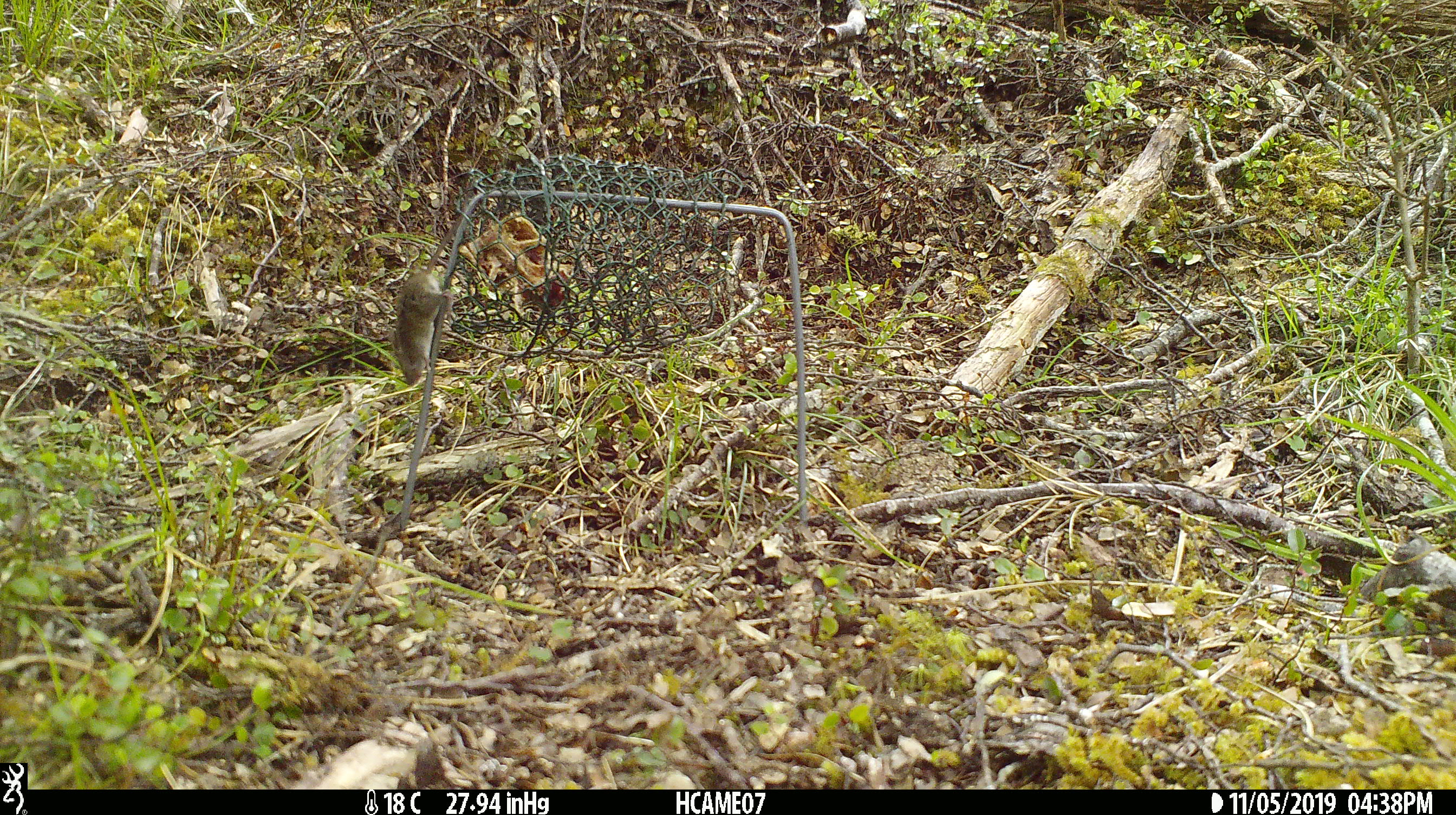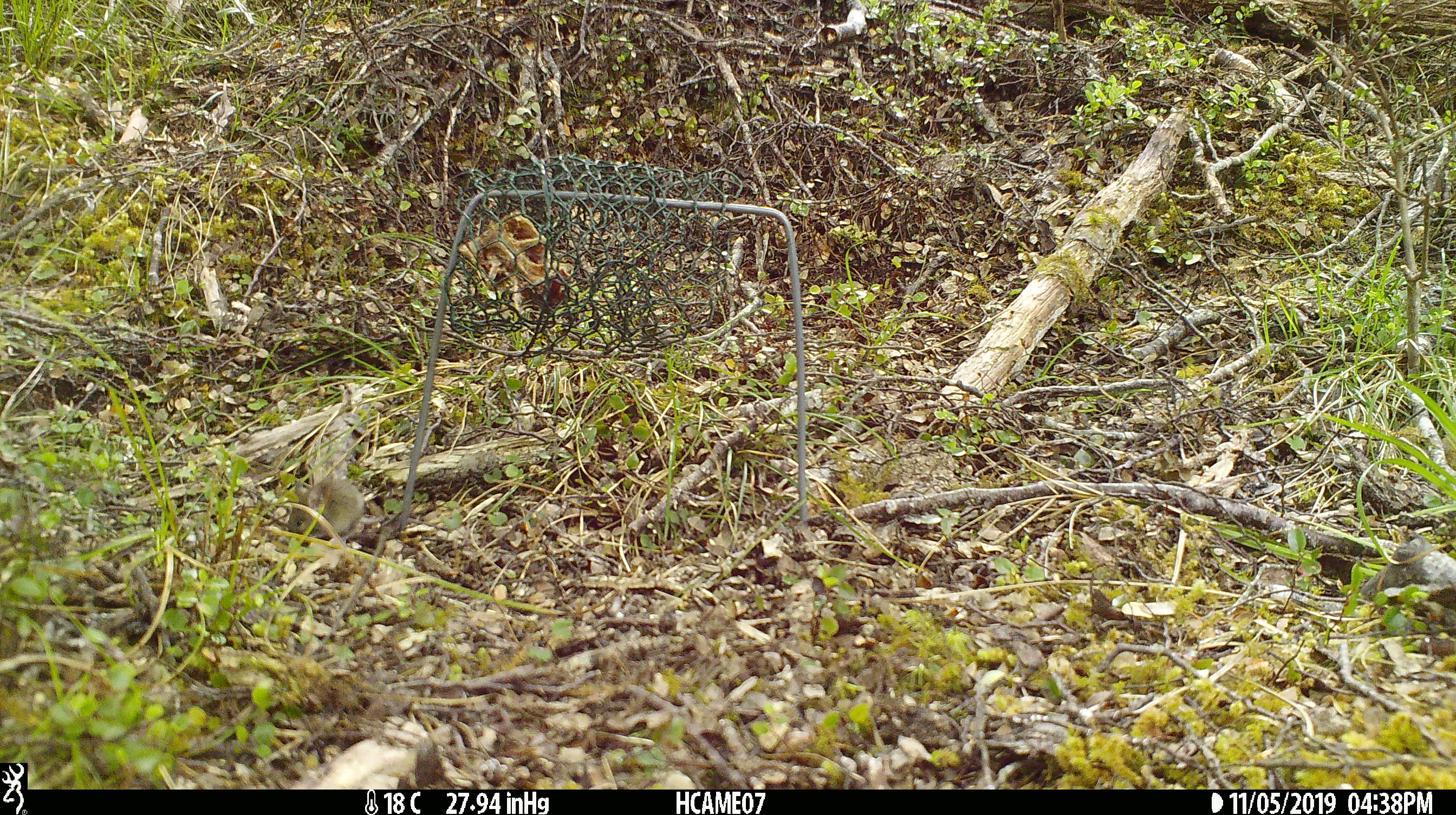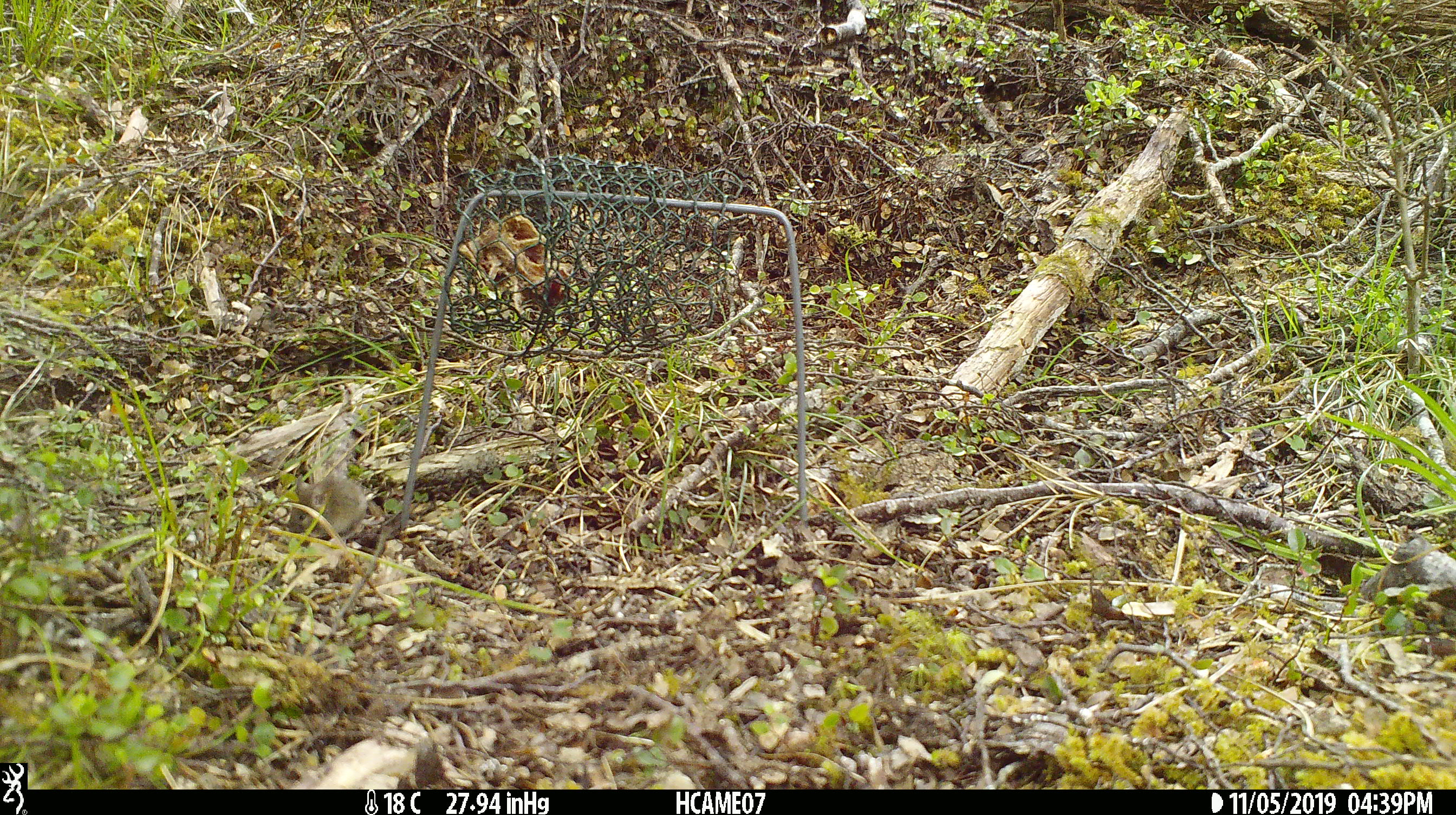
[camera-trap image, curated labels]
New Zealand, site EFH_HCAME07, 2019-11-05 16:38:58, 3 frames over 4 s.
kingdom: Animalia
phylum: Chordata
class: Mammalia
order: Rodentia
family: Muridae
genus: Mus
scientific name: Mus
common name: mouse